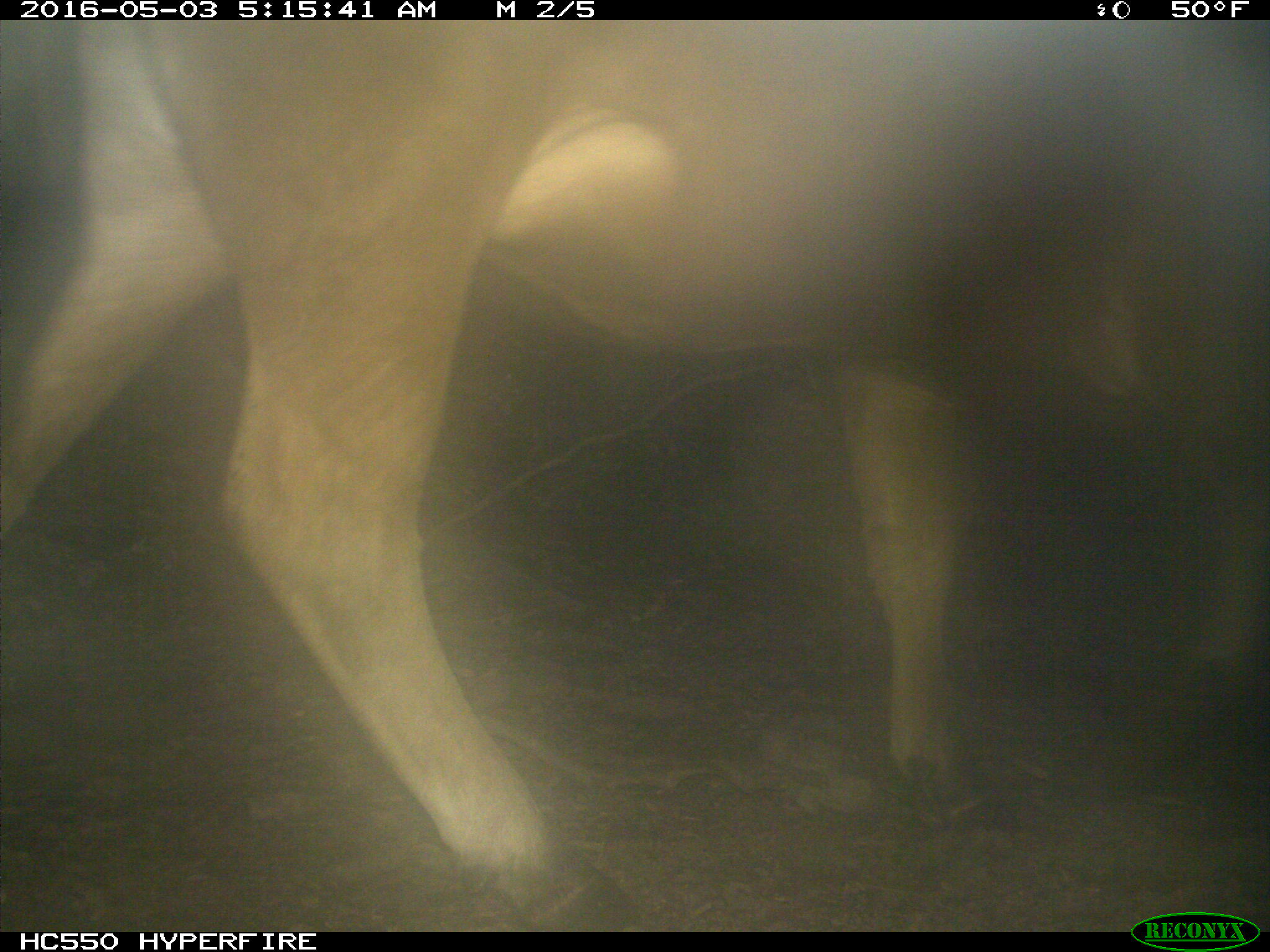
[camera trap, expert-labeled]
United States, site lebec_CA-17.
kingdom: Animalia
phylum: Chordata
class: Mammalia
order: Artiodactyla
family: Bovidae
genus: Bos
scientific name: Bos taurus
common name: domestic cow